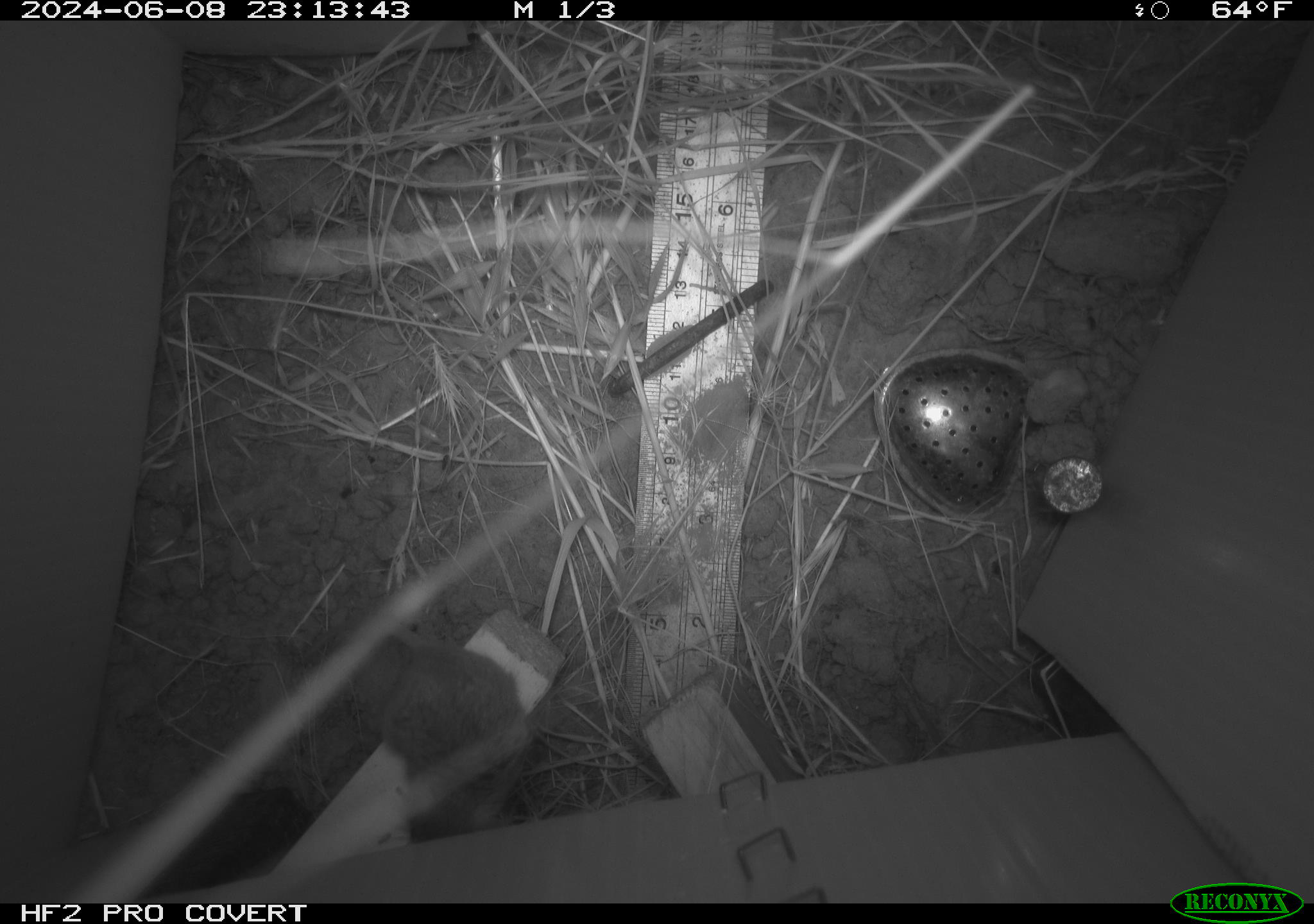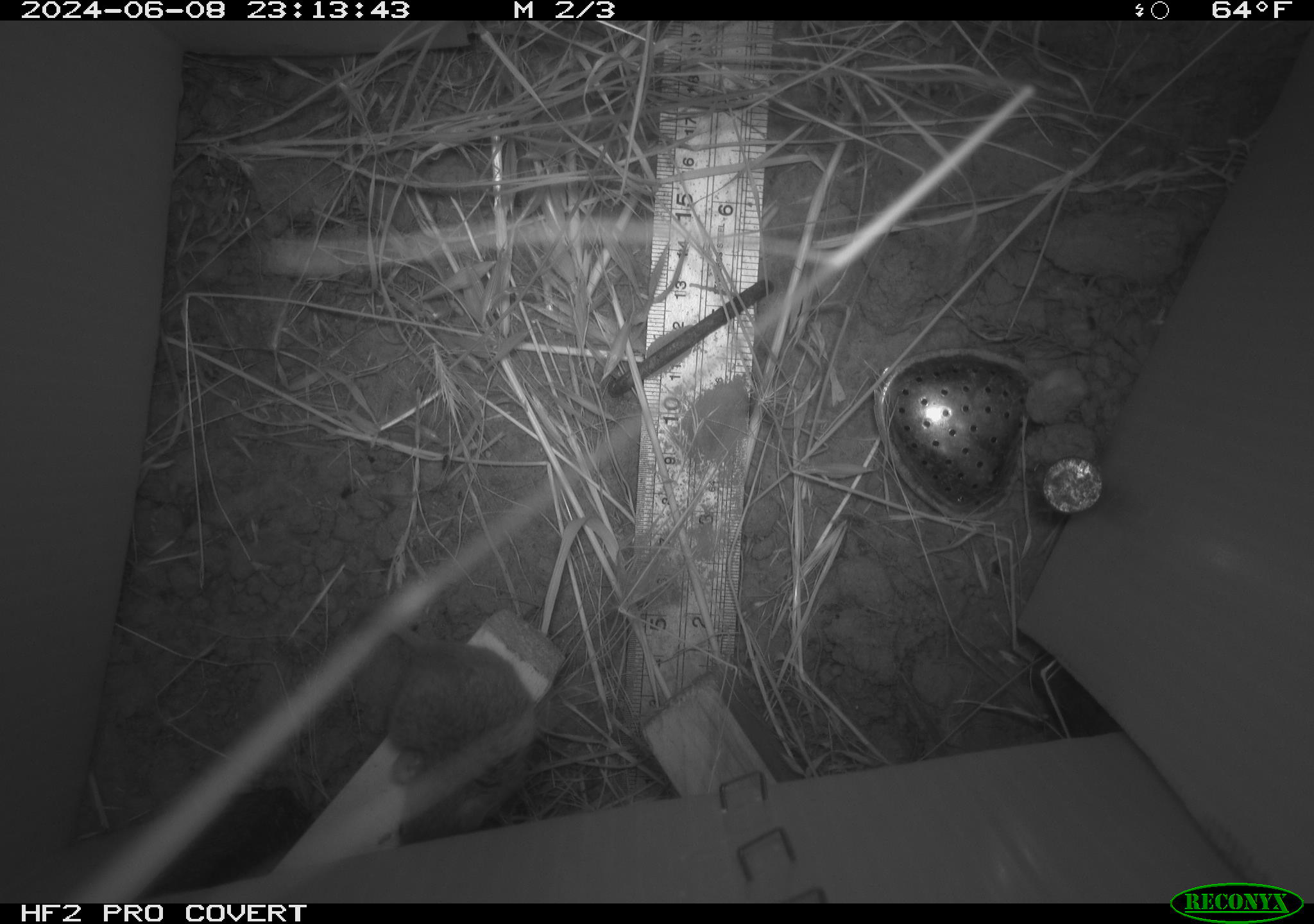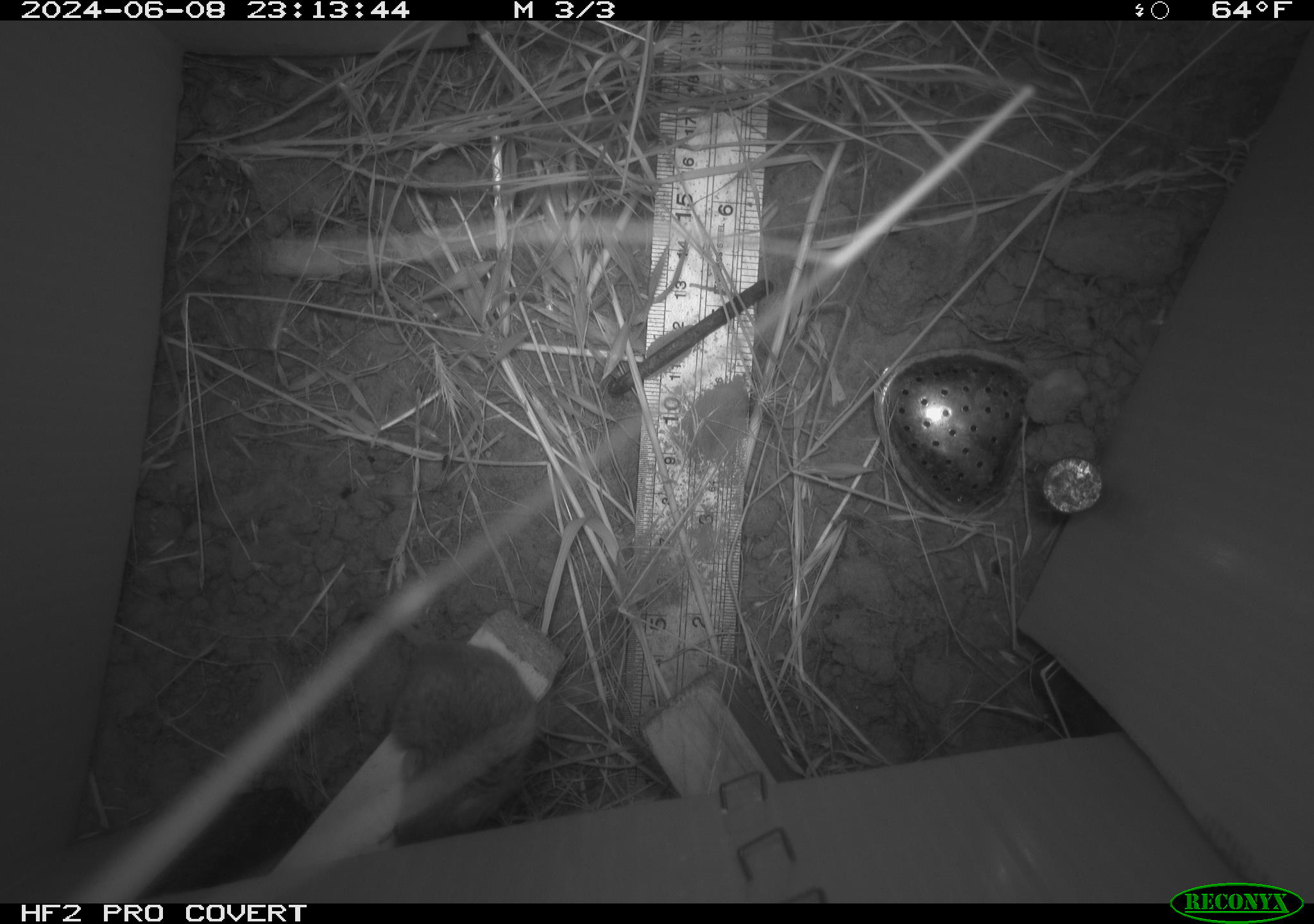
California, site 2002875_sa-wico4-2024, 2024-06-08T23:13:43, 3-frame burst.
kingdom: Animalia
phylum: Chordata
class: Mammalia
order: Rodentia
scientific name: Rodentia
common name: mouse species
Mouse species (Rodentia).